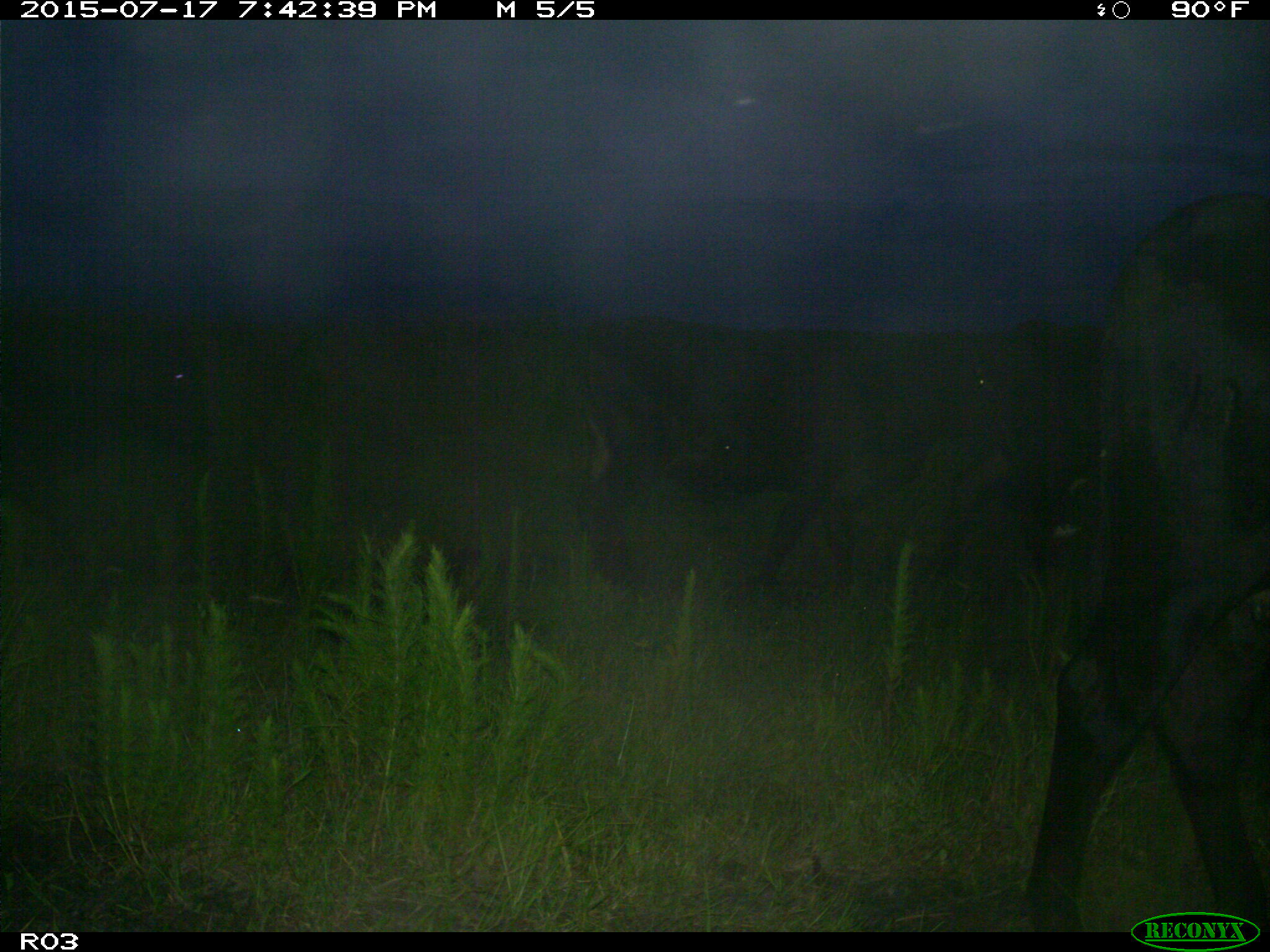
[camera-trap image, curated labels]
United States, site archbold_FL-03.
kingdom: Animalia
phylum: Chordata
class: Mammalia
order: Artiodactyla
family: Bovidae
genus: Bos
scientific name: Bos taurus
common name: domestic cow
Bos taurus (domestic cow).